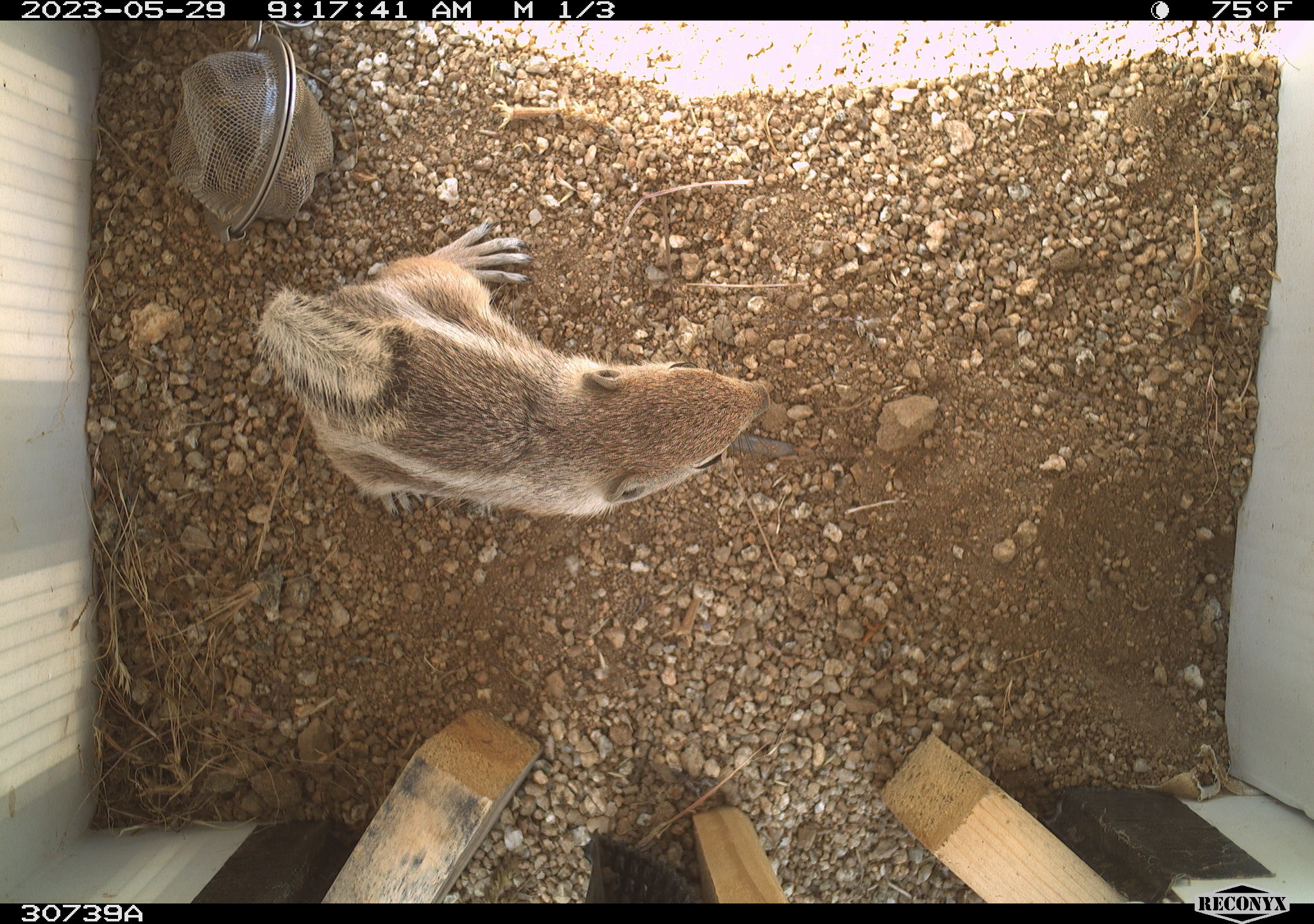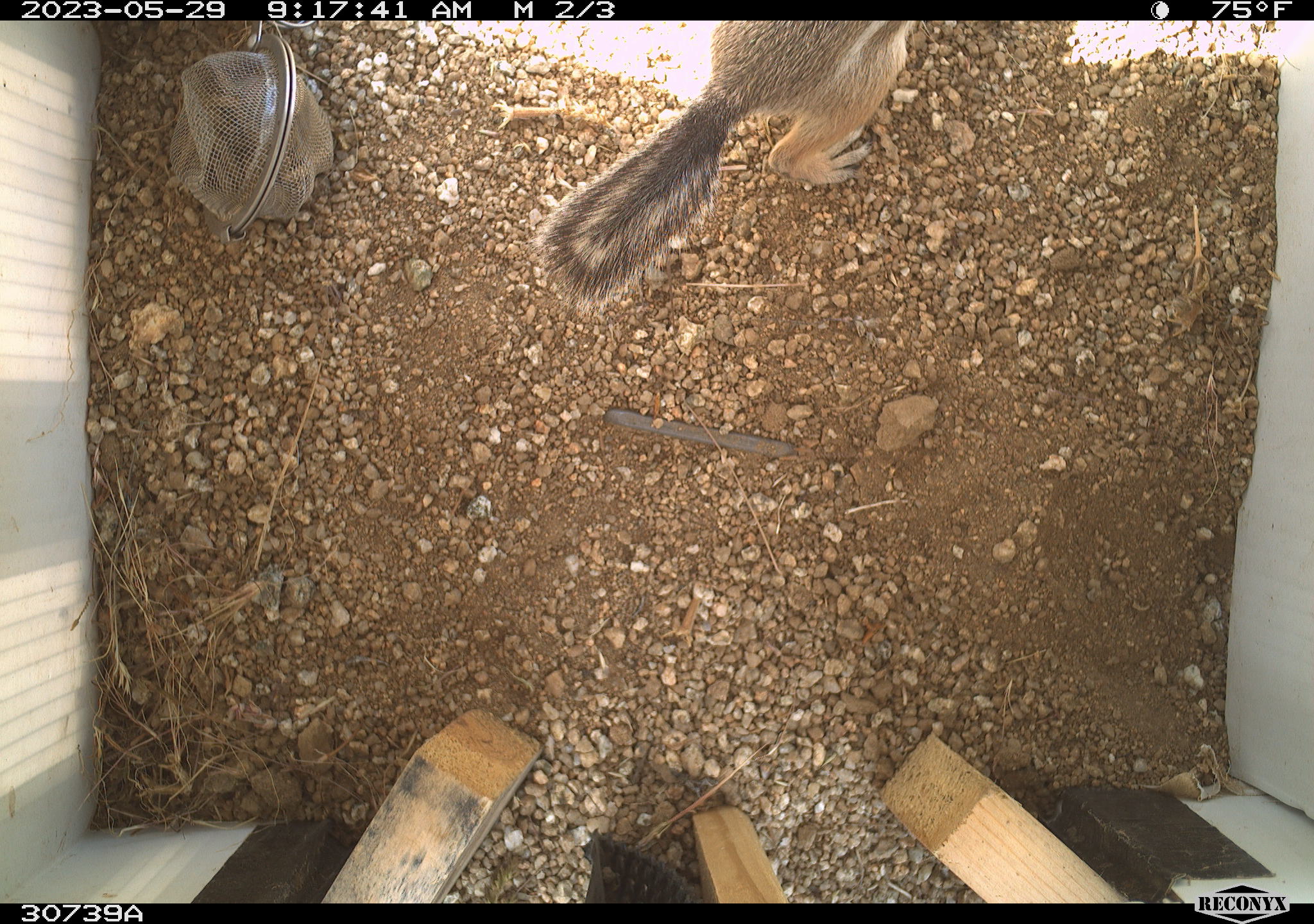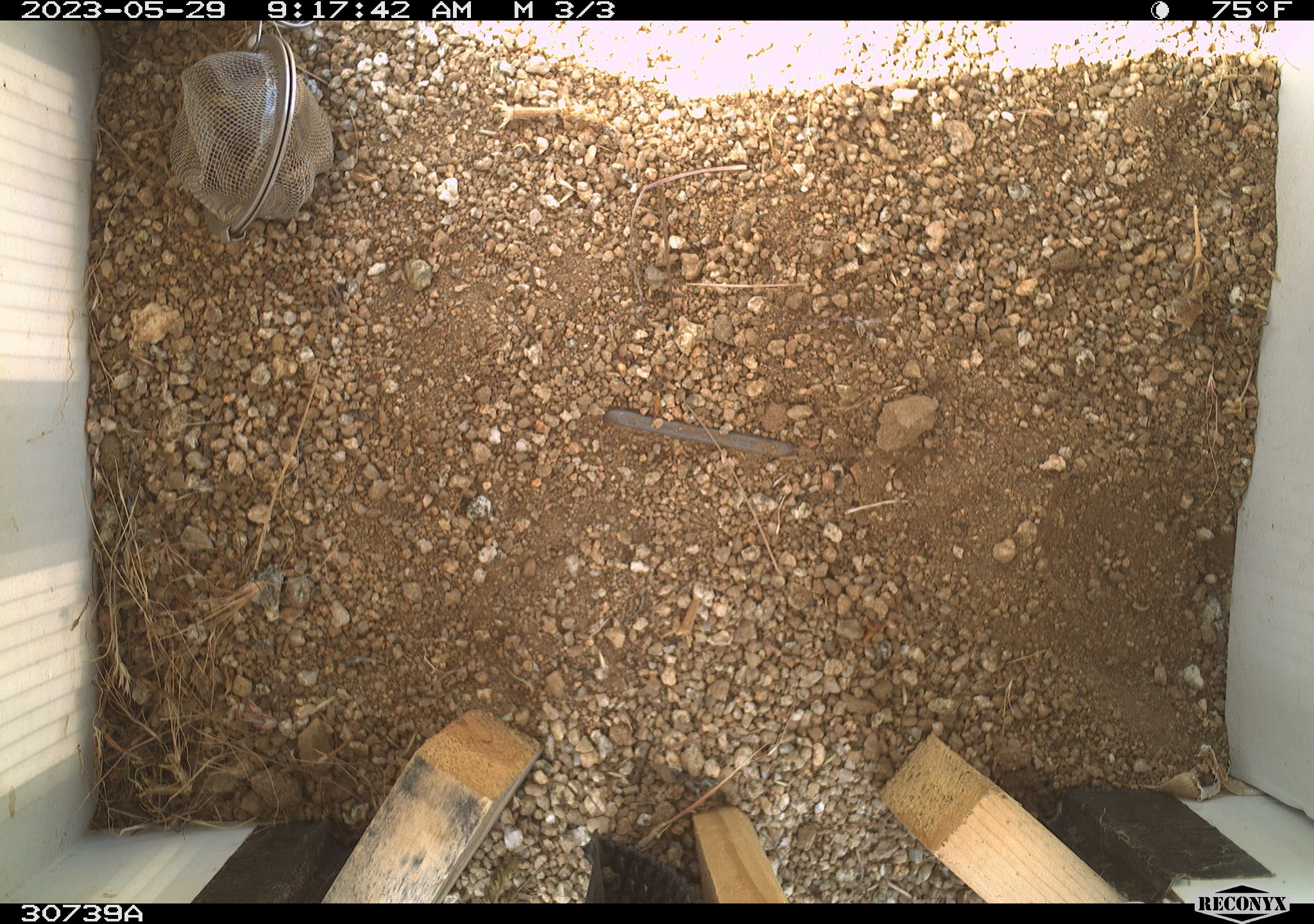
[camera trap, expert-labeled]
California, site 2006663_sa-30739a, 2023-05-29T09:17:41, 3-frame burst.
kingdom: Animalia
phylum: Chordata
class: Mammalia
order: Rodentia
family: Sciuridae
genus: Ammospermophilus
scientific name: Ammospermophilus leucurus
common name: white-tailed antelope squirrel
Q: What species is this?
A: White-tailed antelope squirrel (Ammospermophilus leucurus).